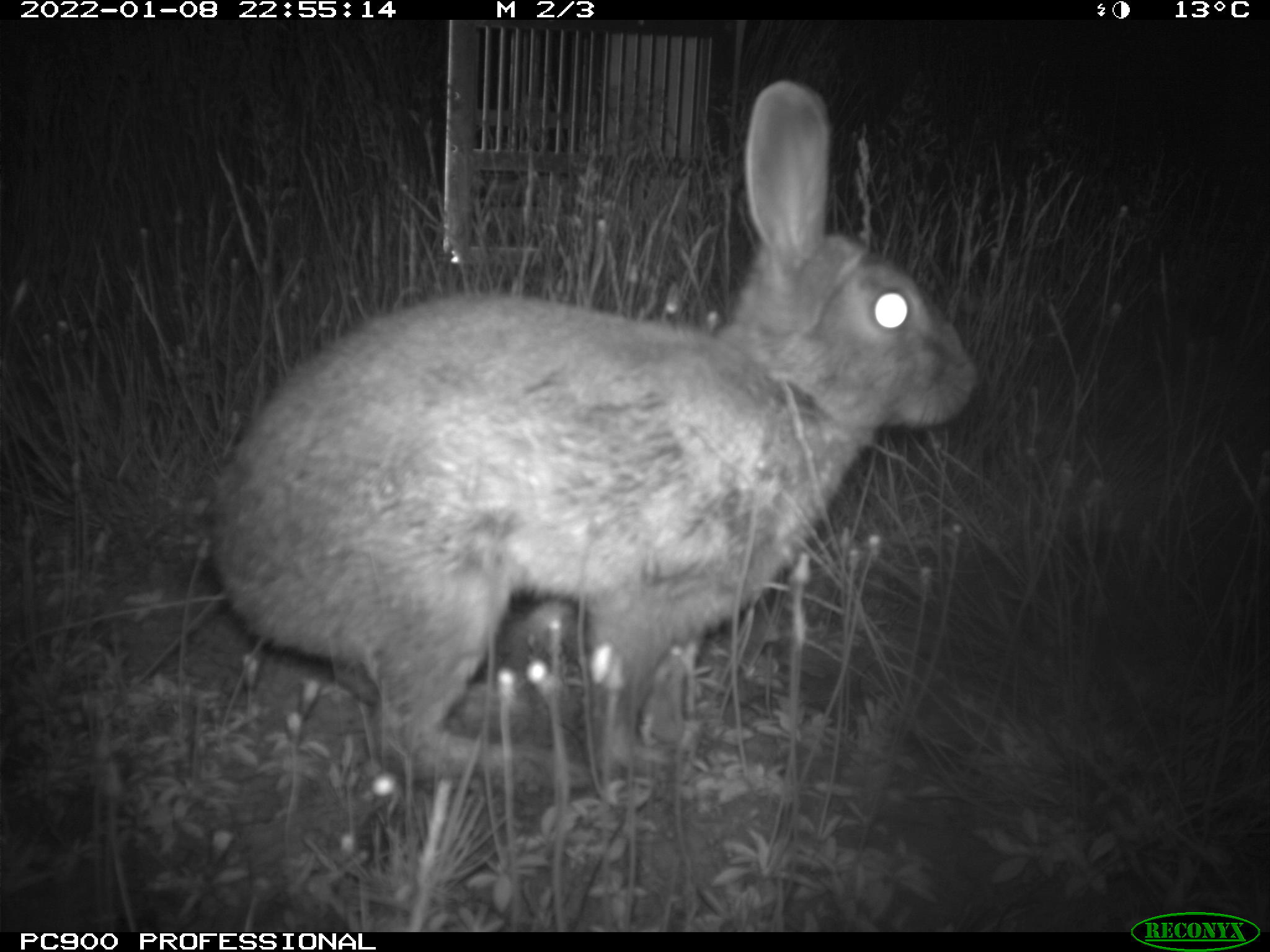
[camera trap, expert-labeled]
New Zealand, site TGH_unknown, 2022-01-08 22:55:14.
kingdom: Animalia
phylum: Chordata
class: Mammalia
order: Lagomorpha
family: Leporidae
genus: Oryctolagus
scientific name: Oryctolagus cuniculus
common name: european rabbit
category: rabbit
Rabbit (european rabbit) (Oryctolagus cuniculus).